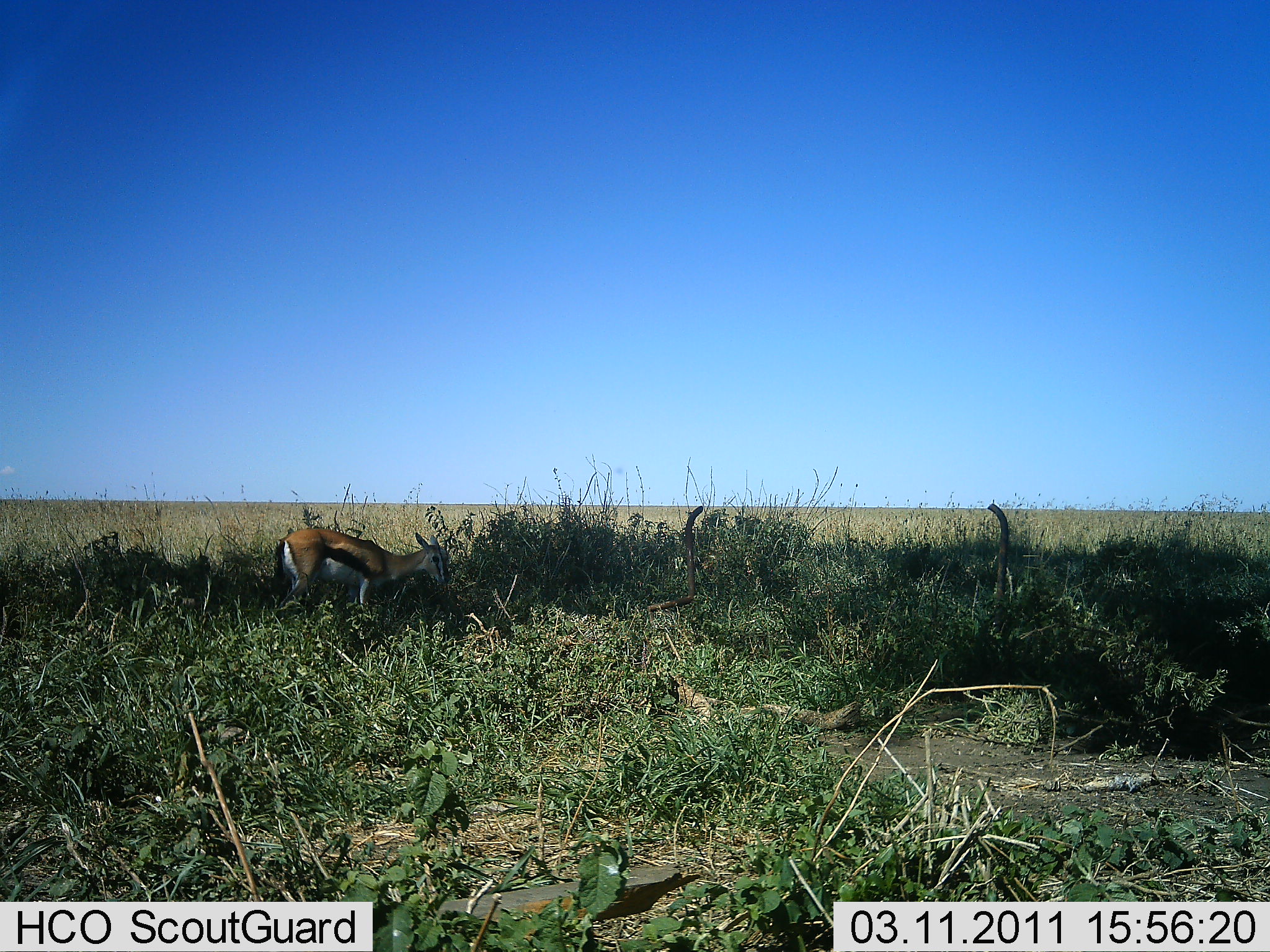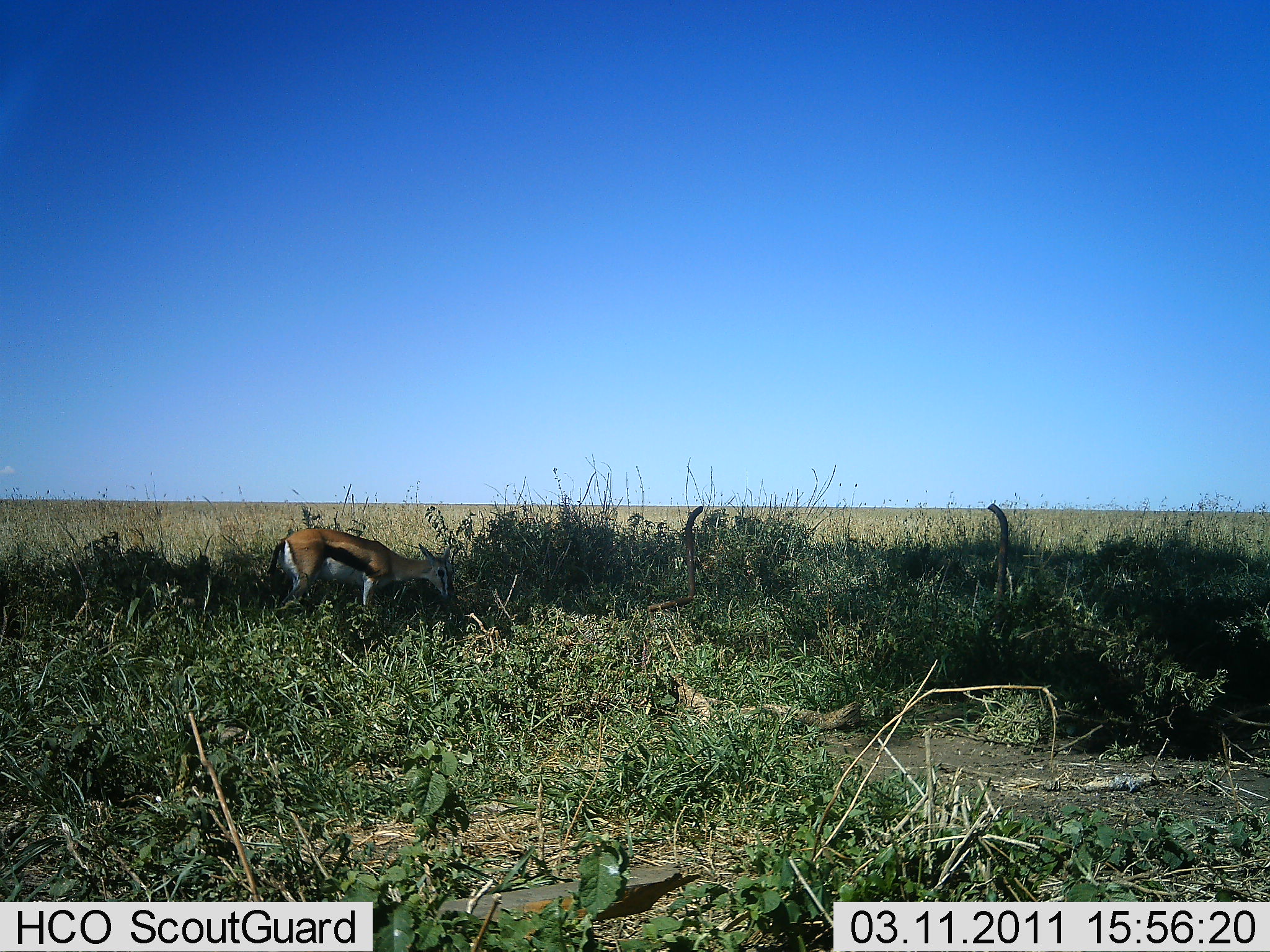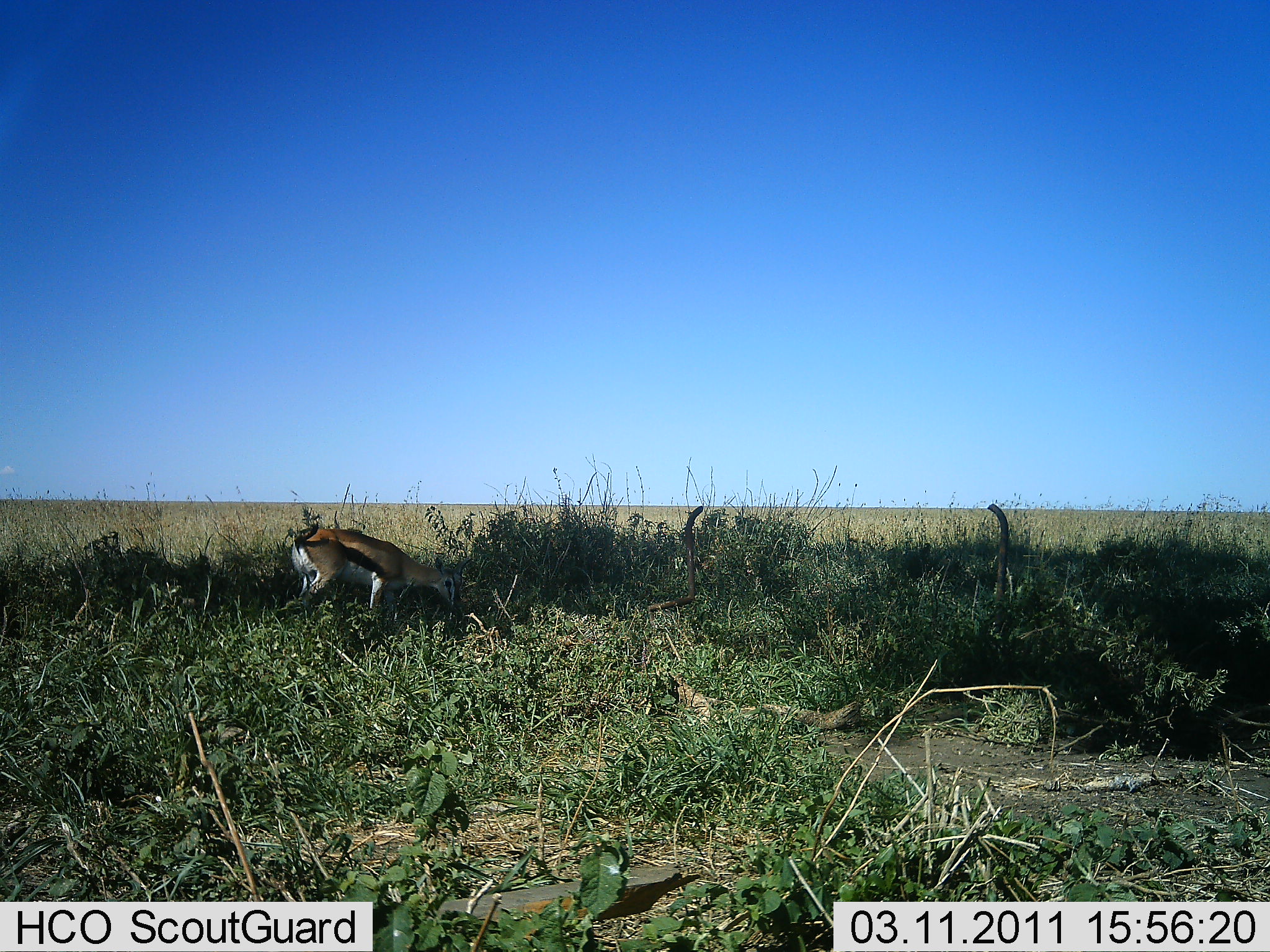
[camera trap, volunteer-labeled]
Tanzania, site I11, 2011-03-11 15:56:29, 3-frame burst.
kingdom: Animalia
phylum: Chordata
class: Mammalia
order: Artiodactyla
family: Bovidae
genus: Eudorcas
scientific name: Eudorcas thomsonii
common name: thomson's gazelle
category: gazellethomsons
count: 1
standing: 36%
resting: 0%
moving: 0%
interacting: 0%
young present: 0%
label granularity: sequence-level